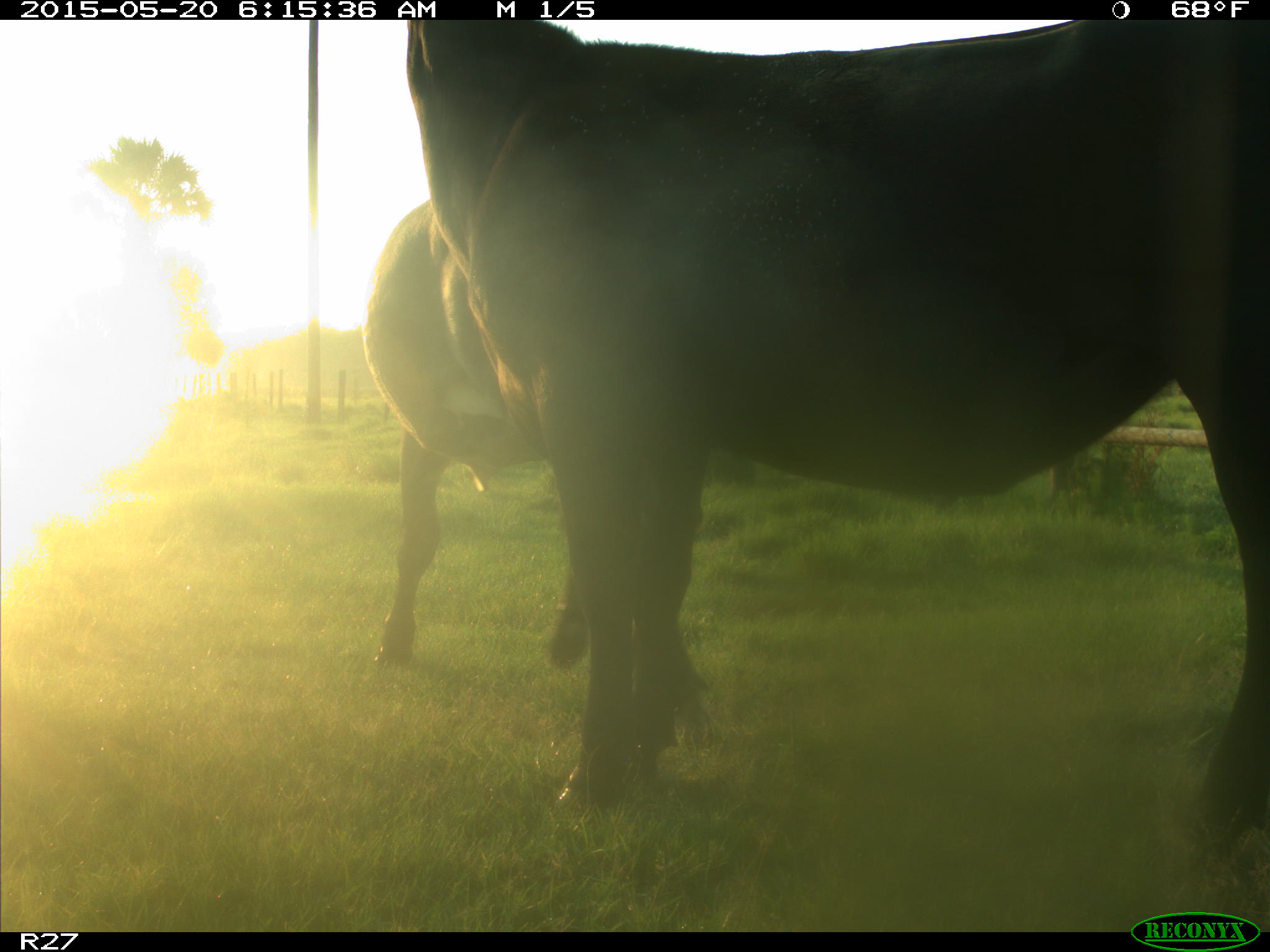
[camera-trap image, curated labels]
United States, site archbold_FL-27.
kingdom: Animalia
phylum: Chordata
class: Mammalia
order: Artiodactyla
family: Bovidae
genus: Bos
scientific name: Bos taurus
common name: domestic cow